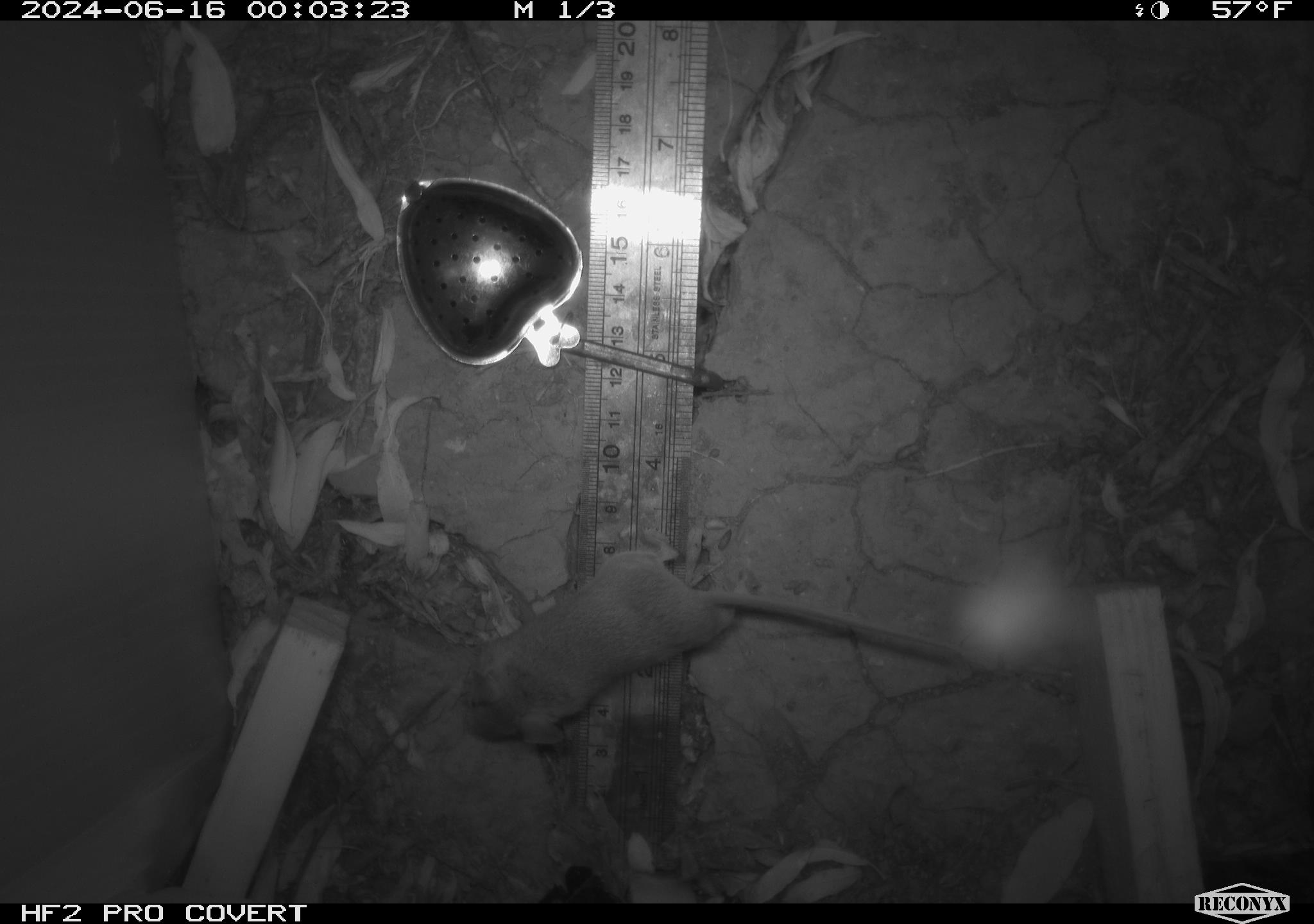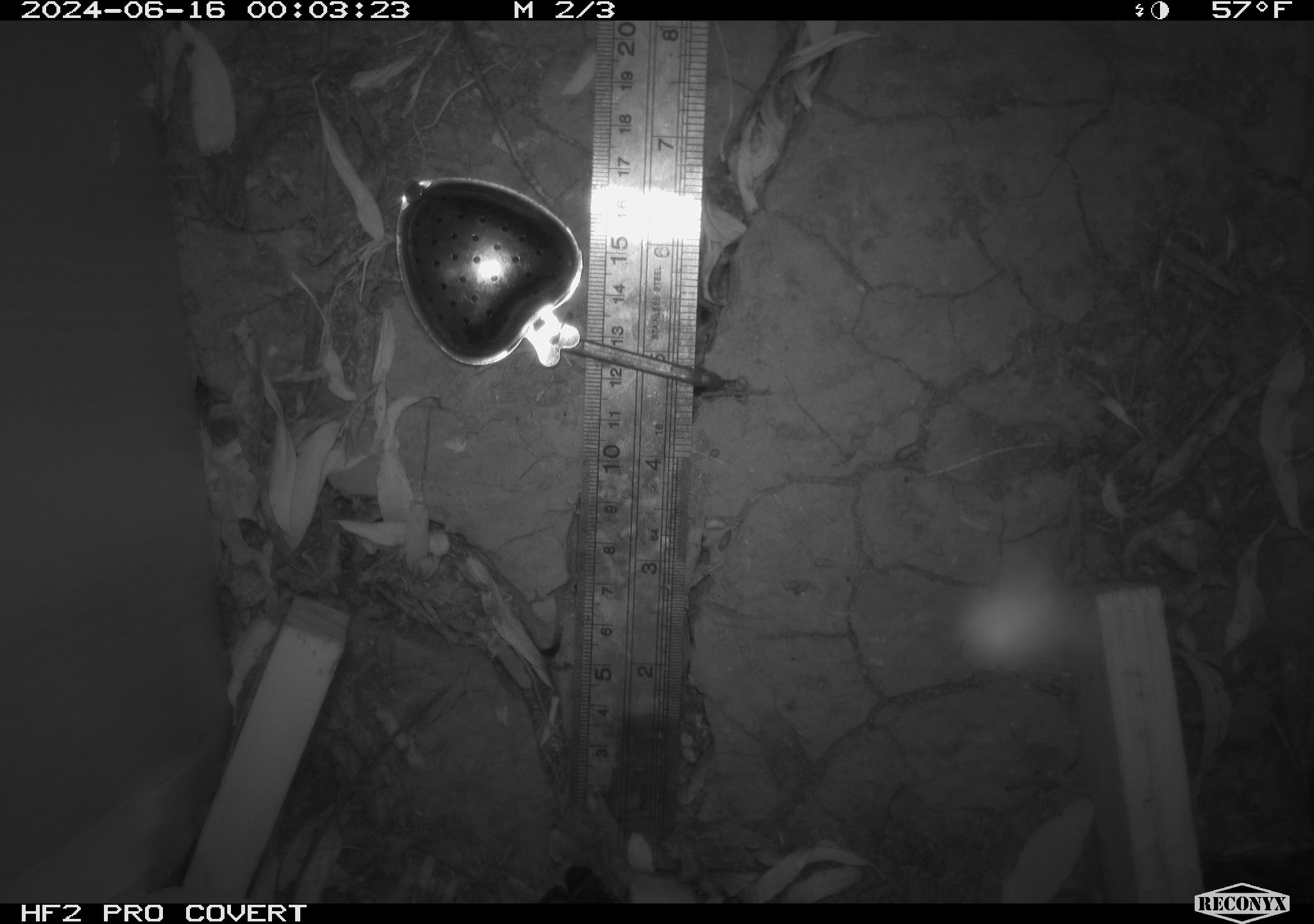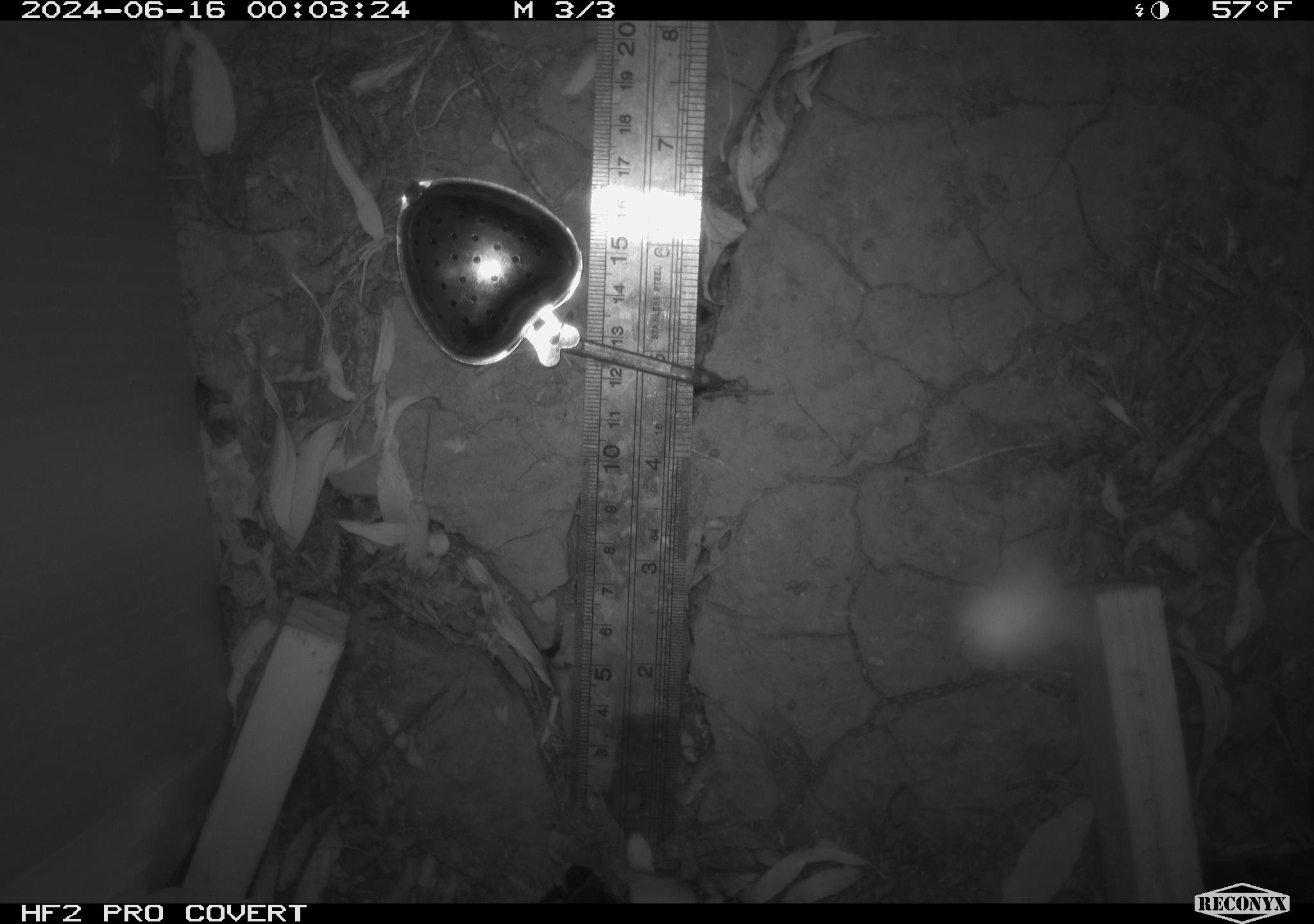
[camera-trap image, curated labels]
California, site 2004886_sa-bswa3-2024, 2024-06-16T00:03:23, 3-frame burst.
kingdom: Animalia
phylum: Chordata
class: Mammalia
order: Rodentia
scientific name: Rodentia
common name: mouse species